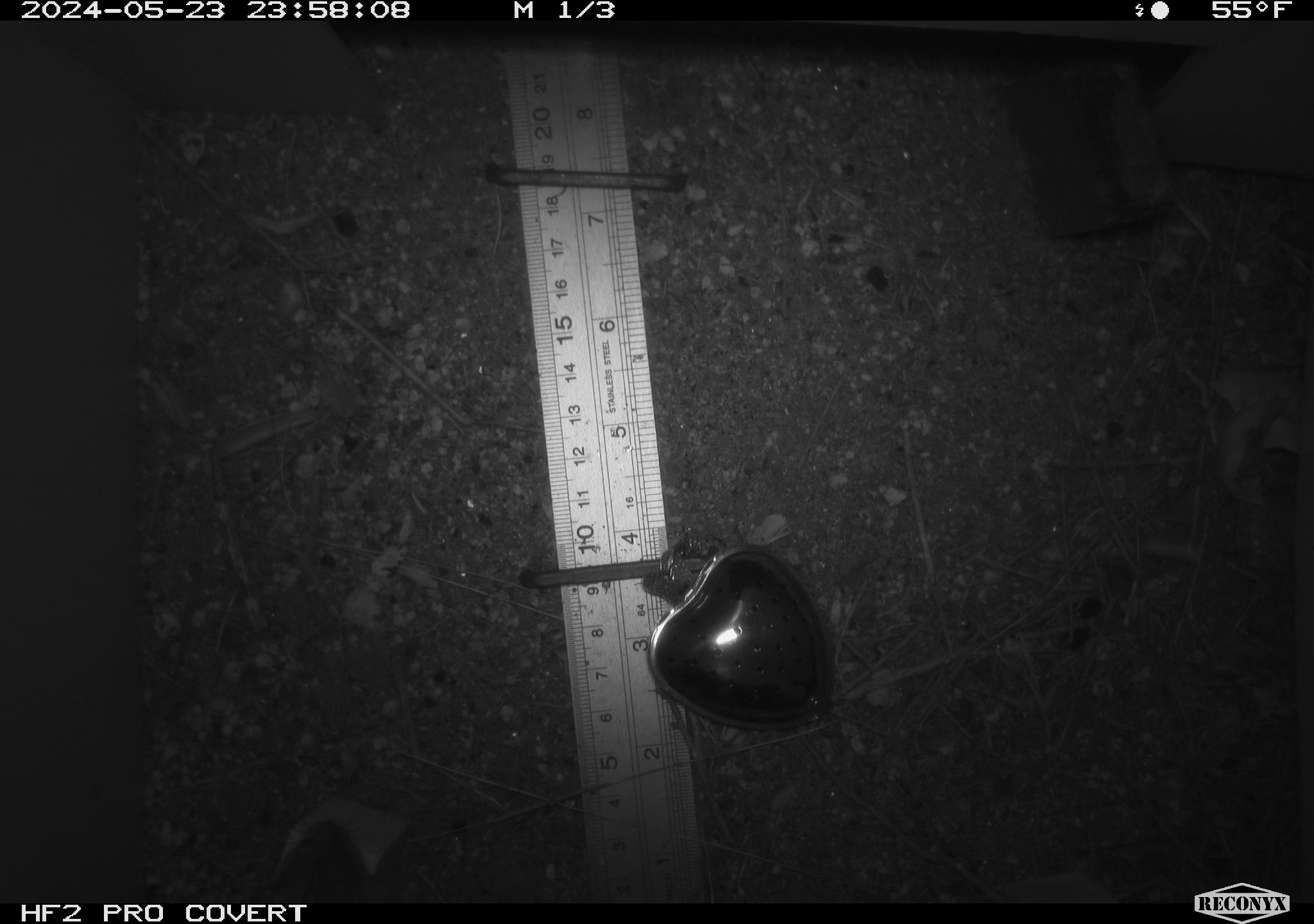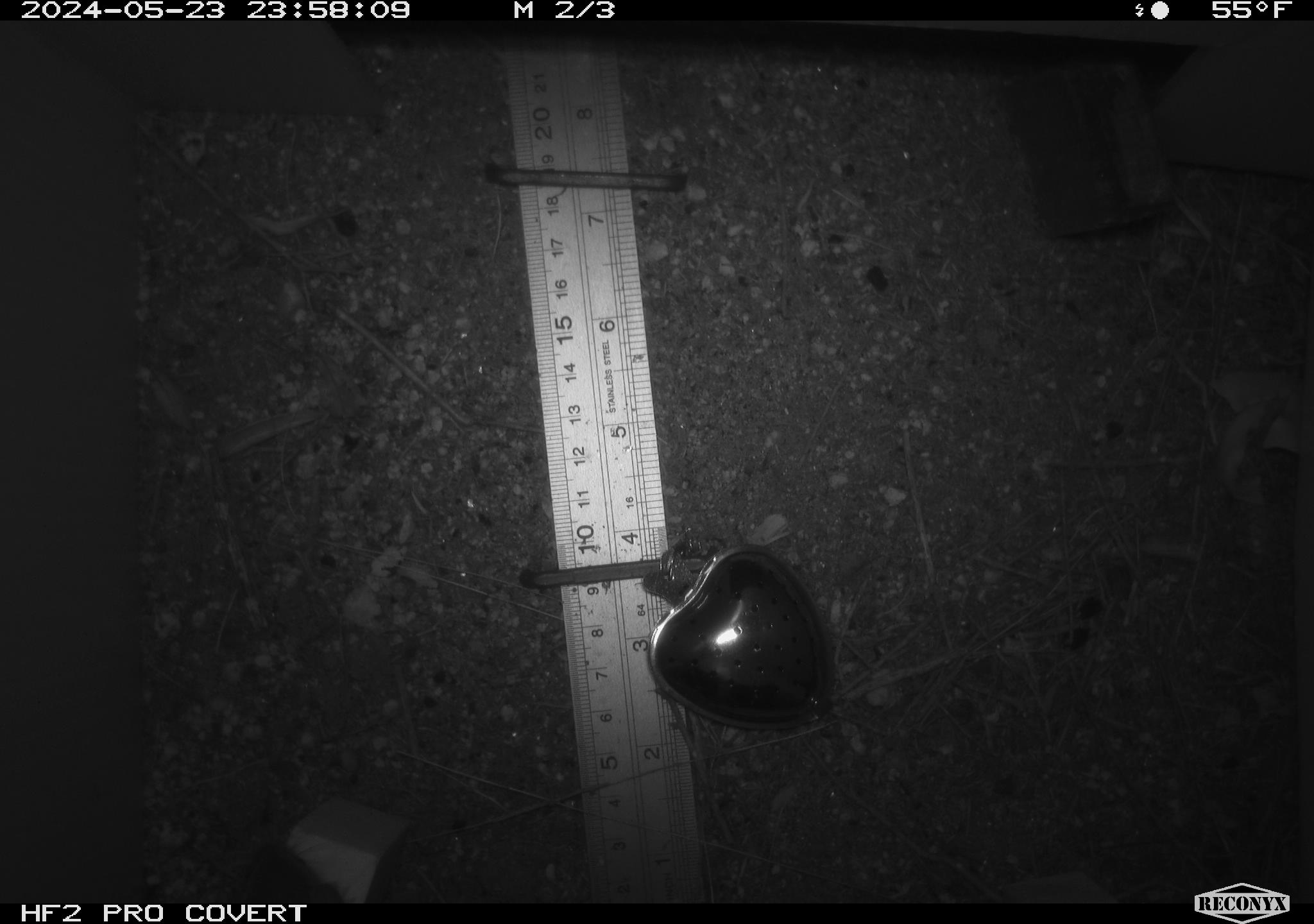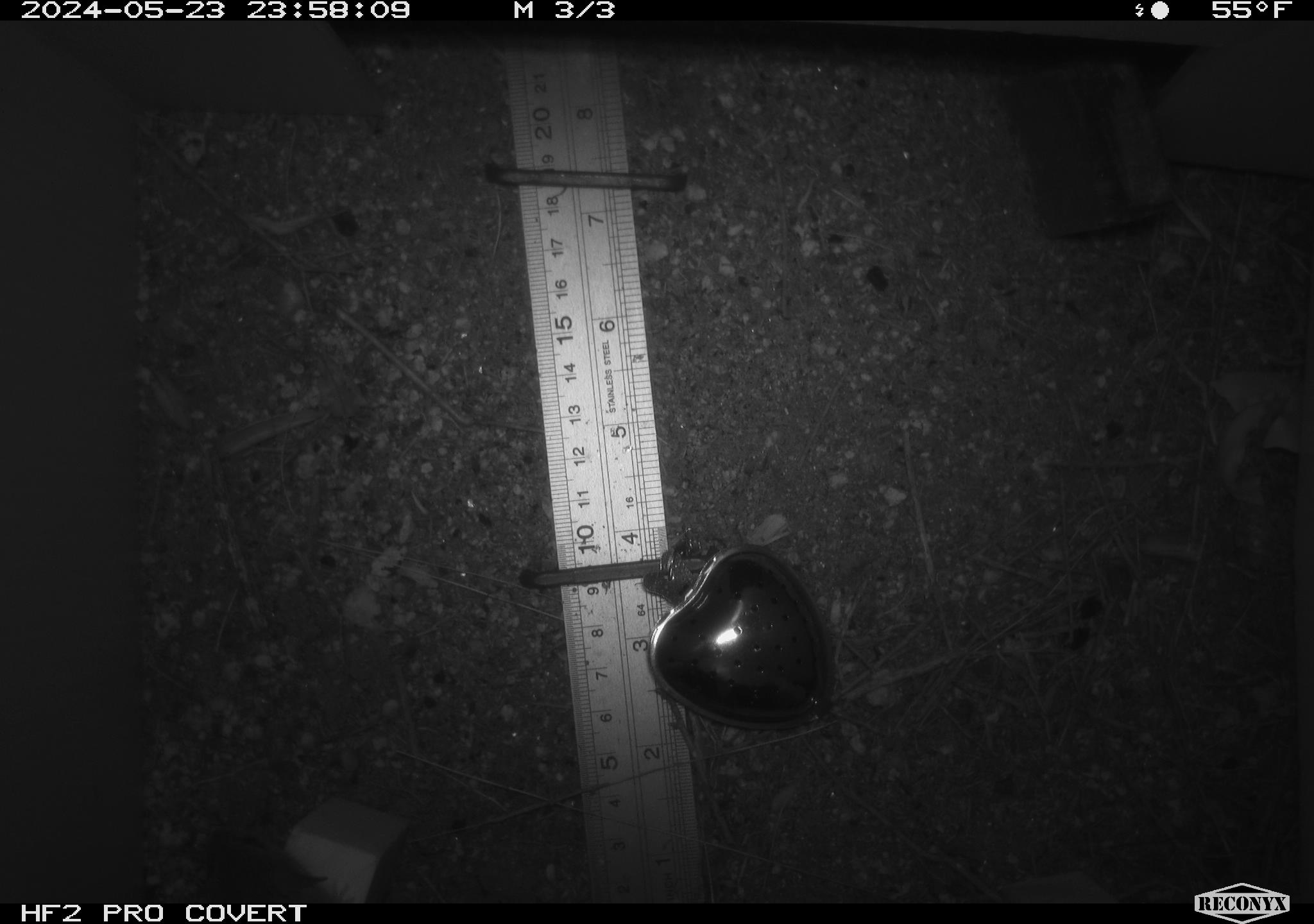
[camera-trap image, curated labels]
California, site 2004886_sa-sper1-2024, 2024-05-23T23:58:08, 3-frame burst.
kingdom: Animalia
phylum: Chordata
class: Mammalia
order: Rodentia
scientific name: Rodentia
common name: mouse species